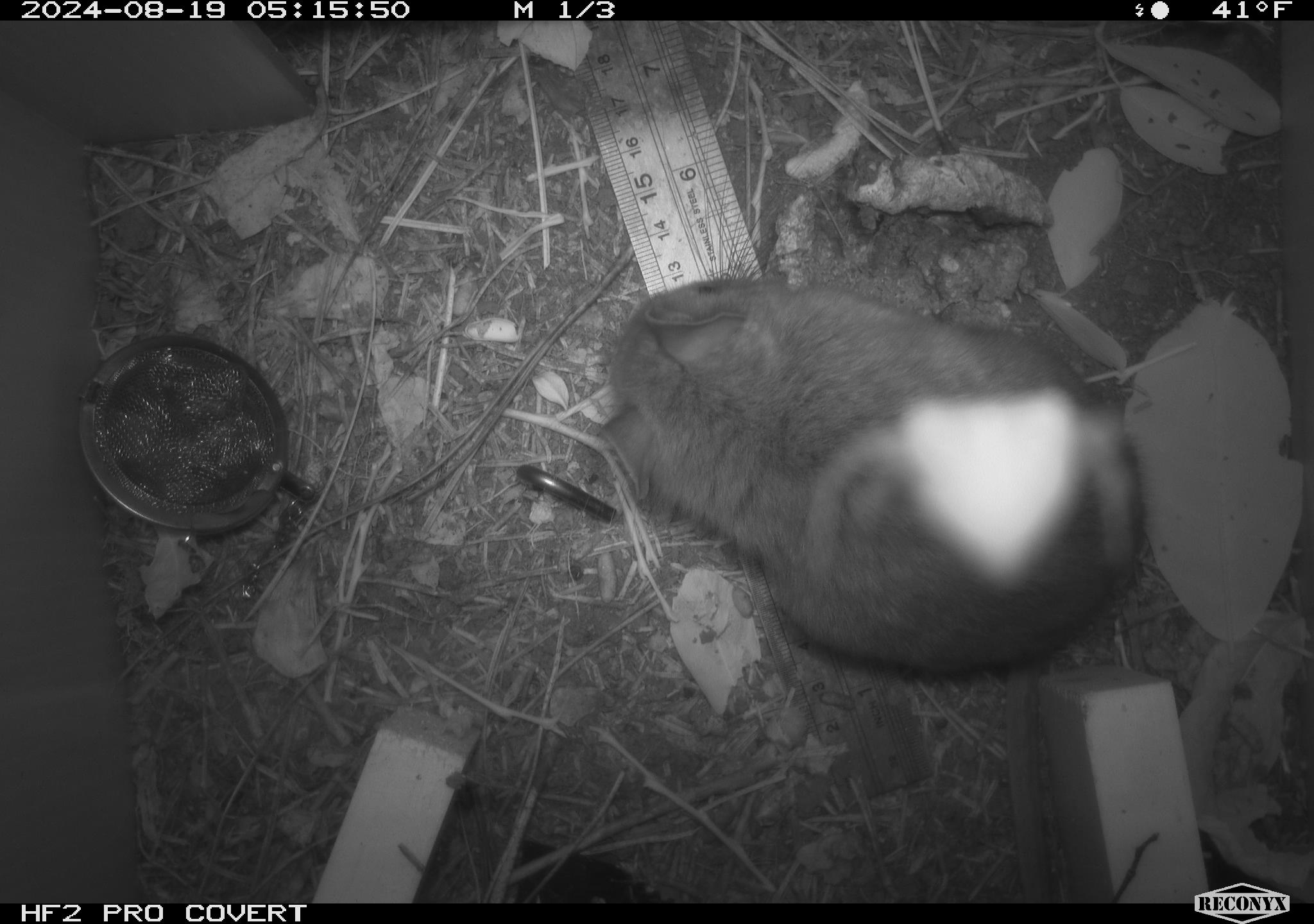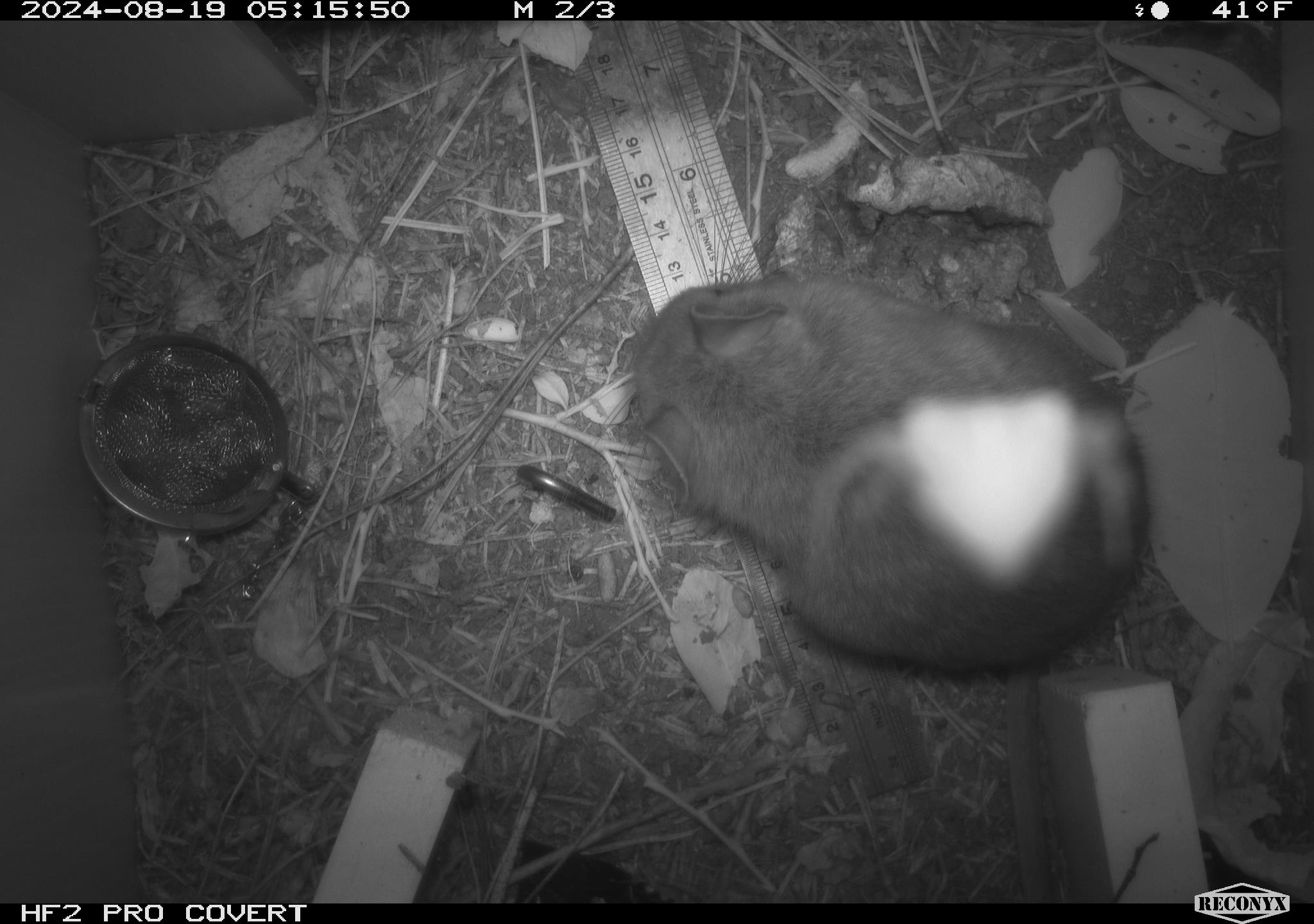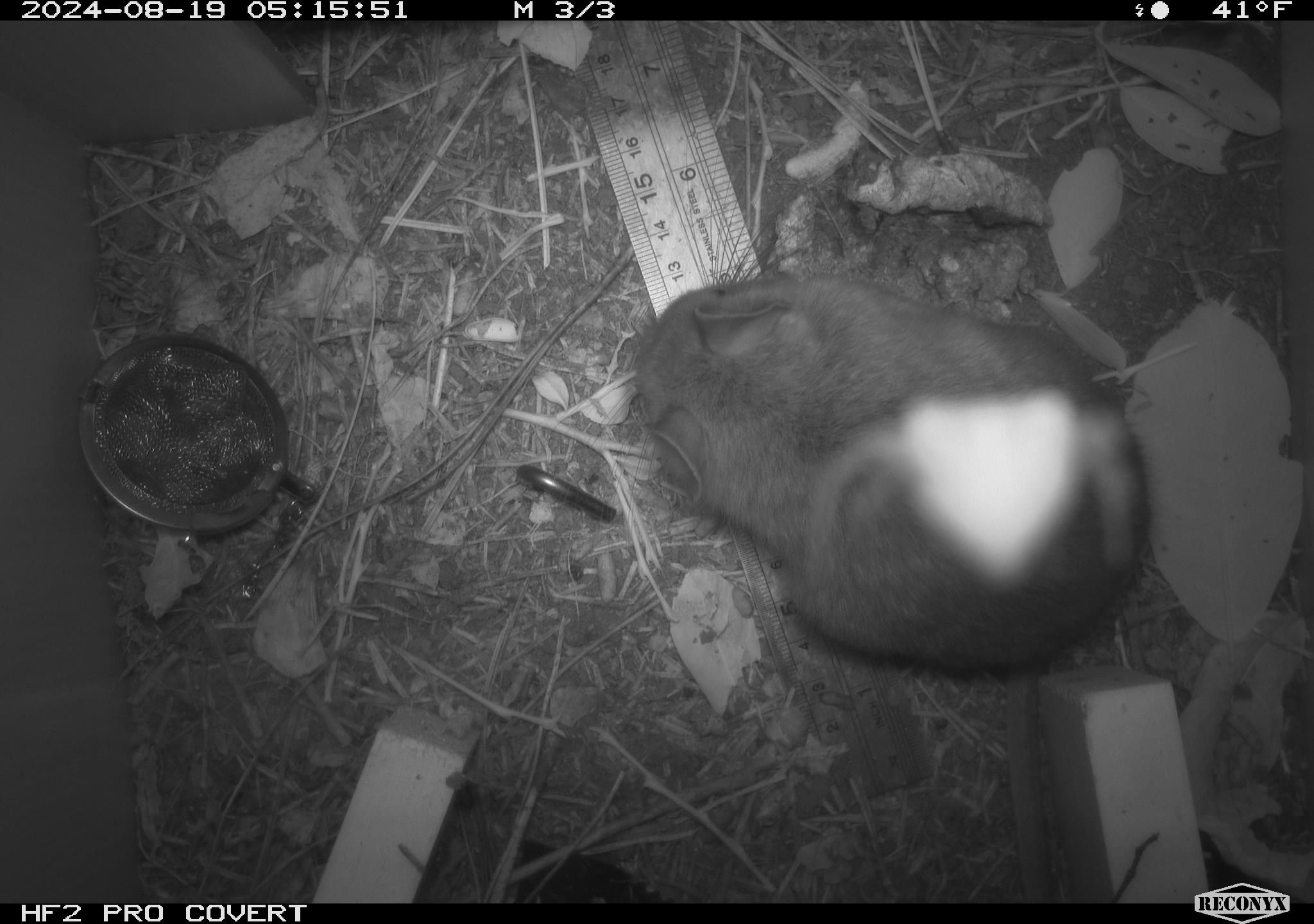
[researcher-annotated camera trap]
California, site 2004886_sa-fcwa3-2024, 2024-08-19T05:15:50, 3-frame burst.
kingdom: Animalia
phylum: Chordata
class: Mammalia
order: Rodentia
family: Cricetidae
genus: Neotoma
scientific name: Neotoma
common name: pack rat or woodrat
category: neotoma species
Neotoma species (pack rat or woodrat) (Neotoma).